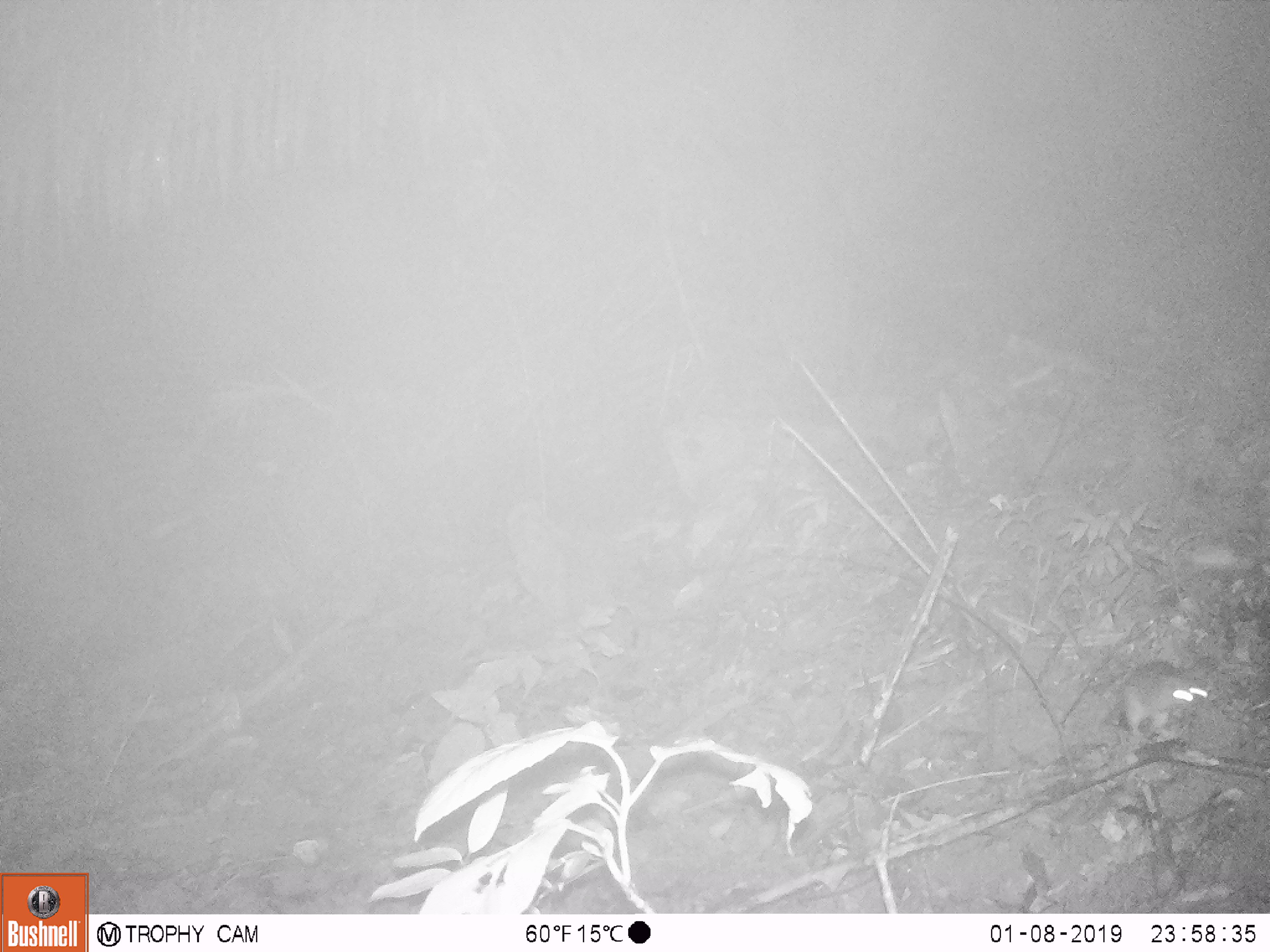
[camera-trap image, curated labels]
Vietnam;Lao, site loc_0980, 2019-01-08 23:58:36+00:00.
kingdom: Animalia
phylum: Chordata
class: Mammalia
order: Rodentia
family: Muridae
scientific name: Muridae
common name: old-world mice and rats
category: unidentified murid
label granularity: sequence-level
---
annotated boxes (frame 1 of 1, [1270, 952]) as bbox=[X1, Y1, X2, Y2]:
unidentified murid: bbox=[1121, 660, 1209, 742]